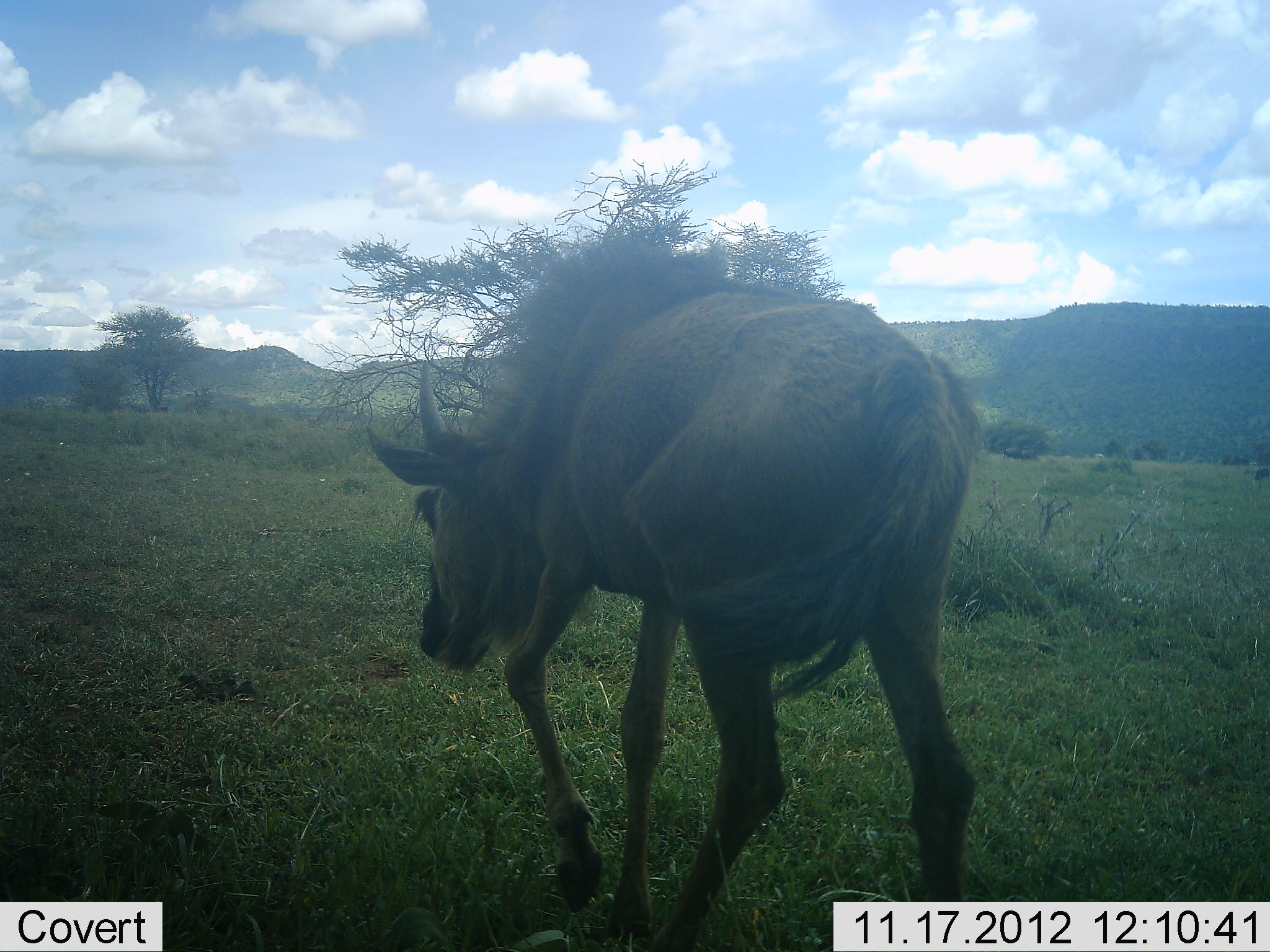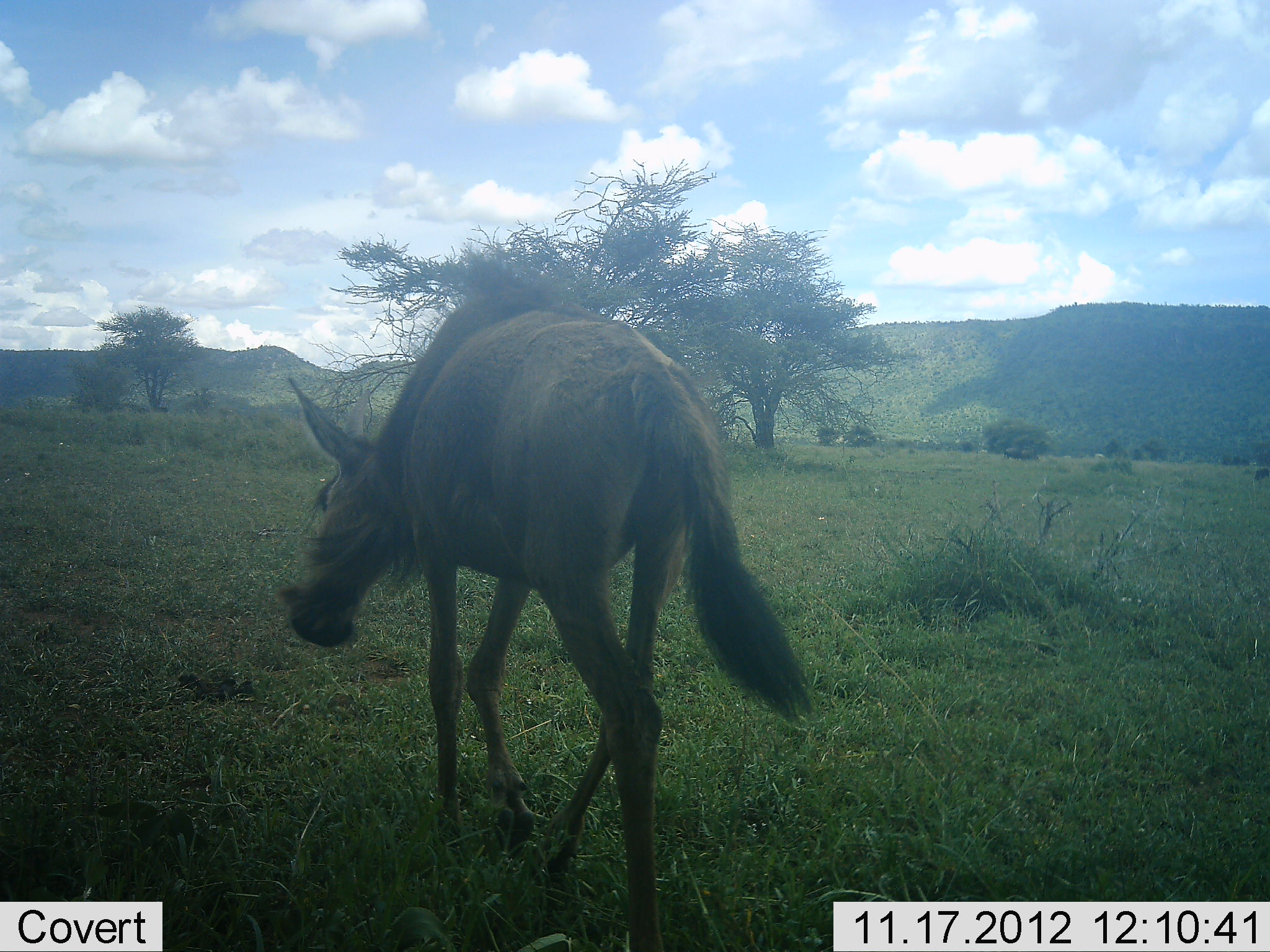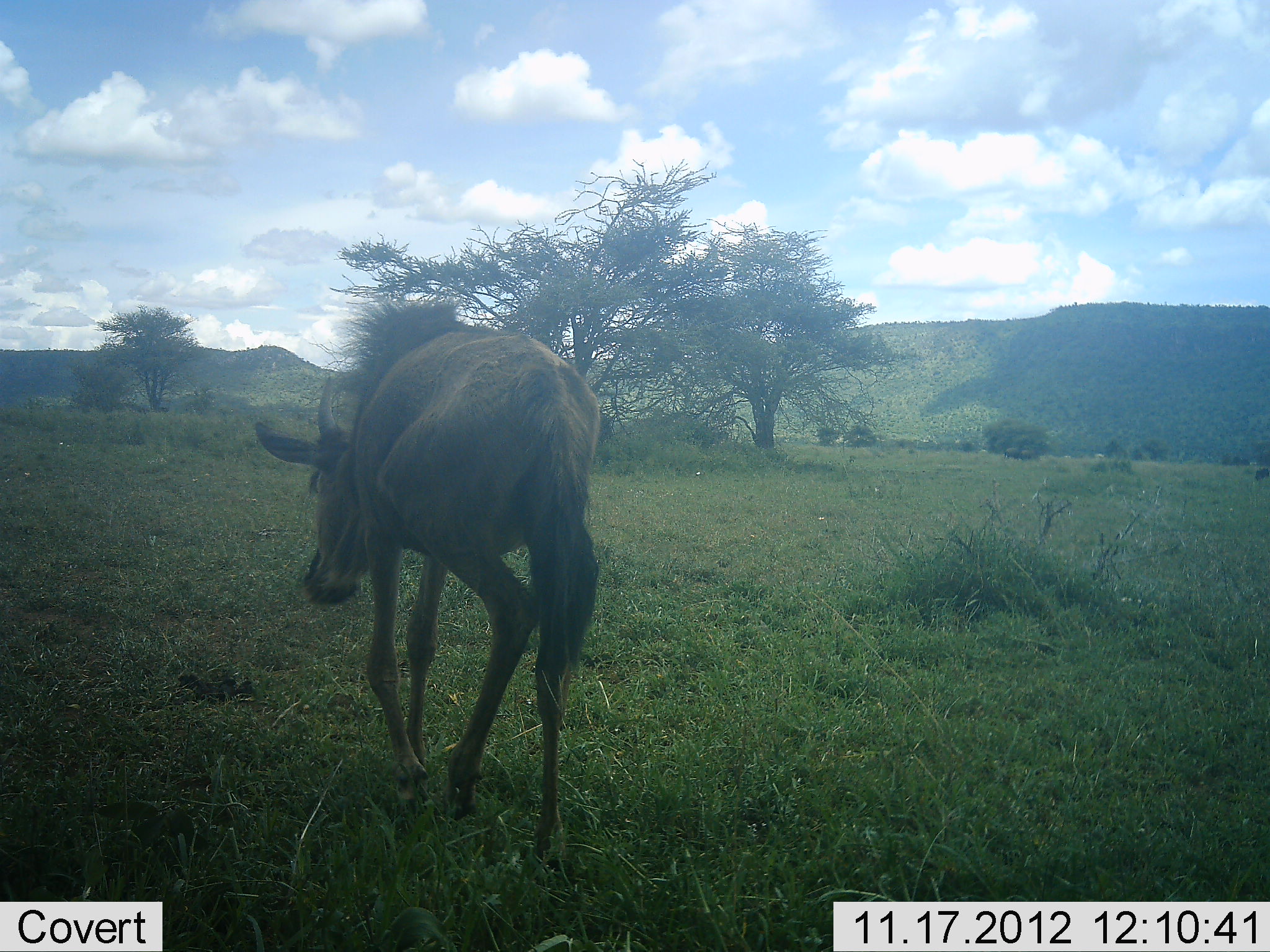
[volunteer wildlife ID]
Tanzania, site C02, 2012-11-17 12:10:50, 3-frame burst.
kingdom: Animalia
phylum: Chordata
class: Mammalia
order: Artiodactyla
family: Bovidae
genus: Connochaetes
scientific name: Connochaetes taurinus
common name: blue wildebeest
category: wildebeest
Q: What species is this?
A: Wildebeest (blue wildebeest) (Connochaetes taurinus).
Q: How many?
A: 1.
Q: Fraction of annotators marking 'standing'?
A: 0%.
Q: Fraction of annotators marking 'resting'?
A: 0%.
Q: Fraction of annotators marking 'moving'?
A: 100%.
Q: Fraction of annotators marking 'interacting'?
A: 0%.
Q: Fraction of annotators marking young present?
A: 20%.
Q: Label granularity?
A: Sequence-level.